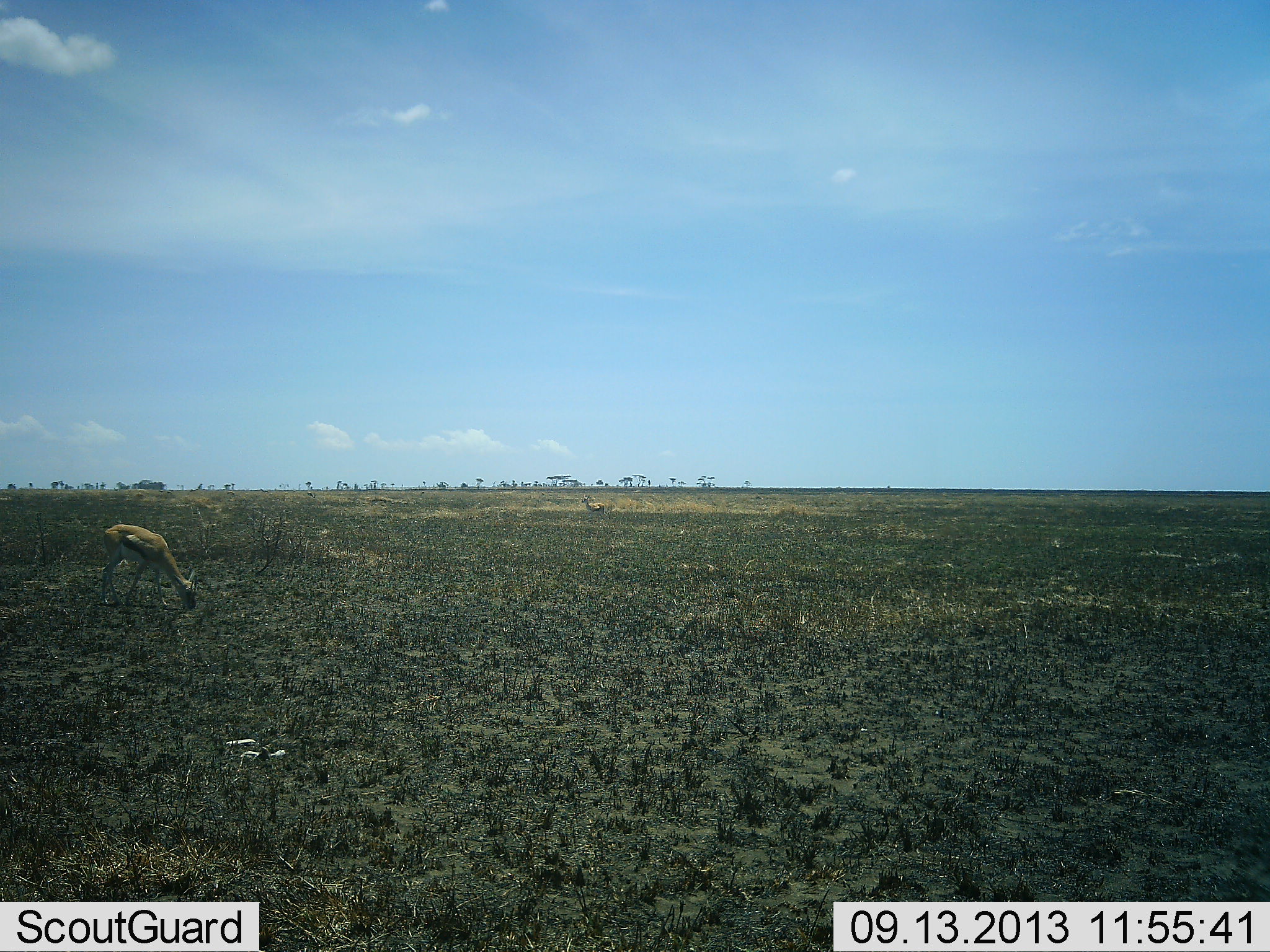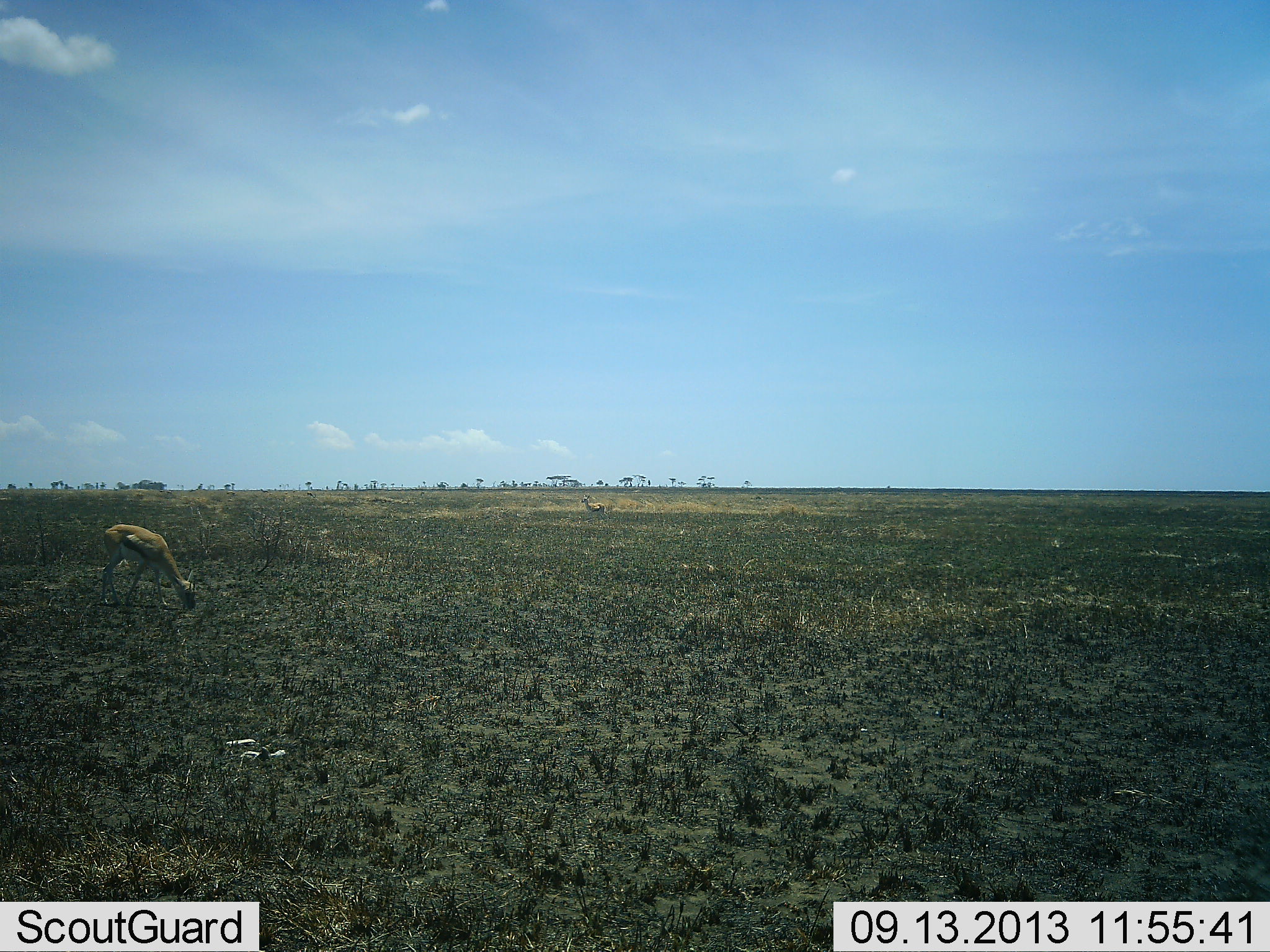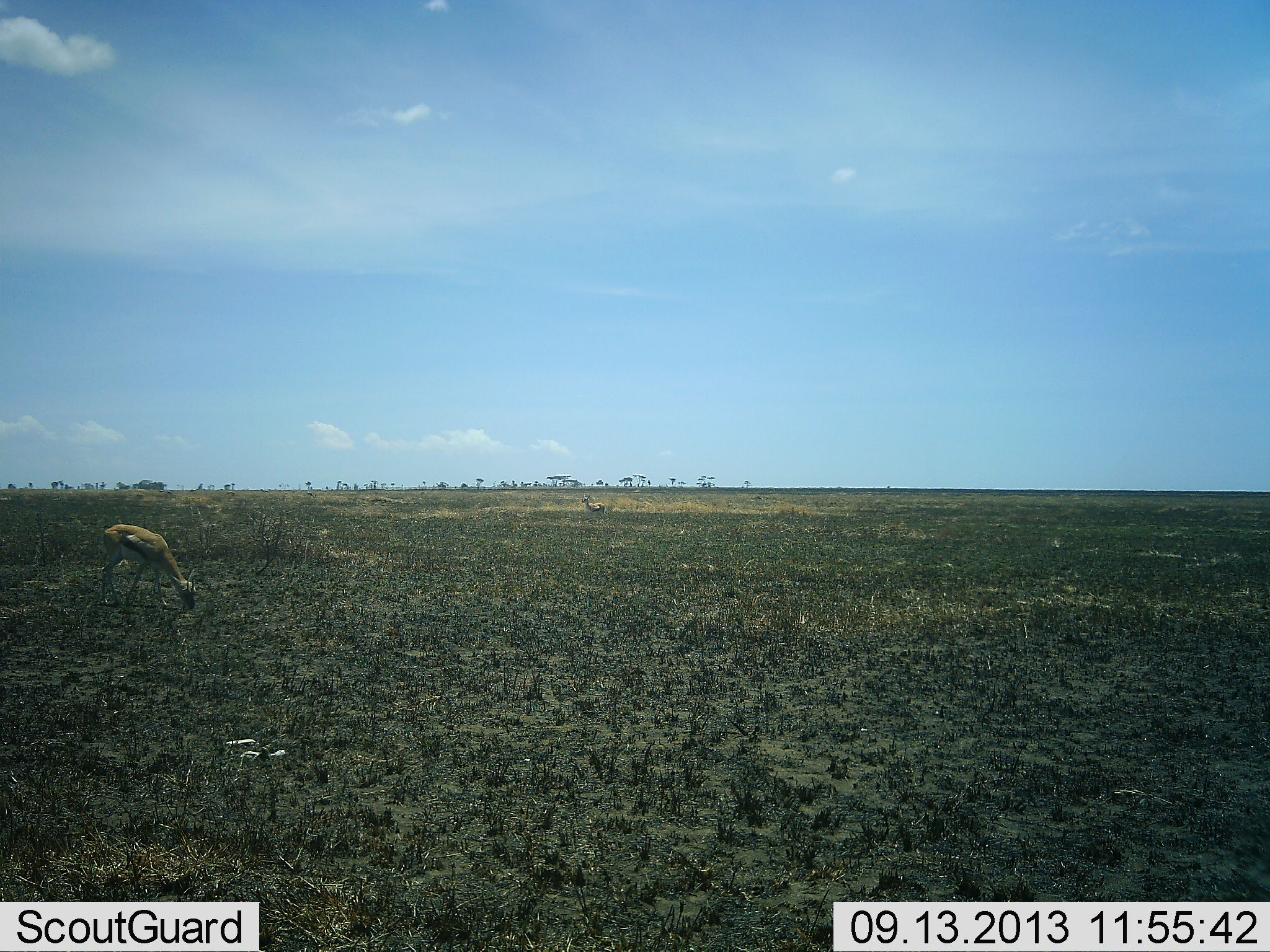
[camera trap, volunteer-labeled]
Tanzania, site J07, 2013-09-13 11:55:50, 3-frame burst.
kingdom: Animalia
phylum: Chordata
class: Mammalia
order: Artiodactyla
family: Bovidae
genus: Eudorcas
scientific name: Eudorcas thomsonii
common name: thomson's gazelle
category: gazellethomsons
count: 2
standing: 48%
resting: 0%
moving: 0%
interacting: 0%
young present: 0%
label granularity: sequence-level